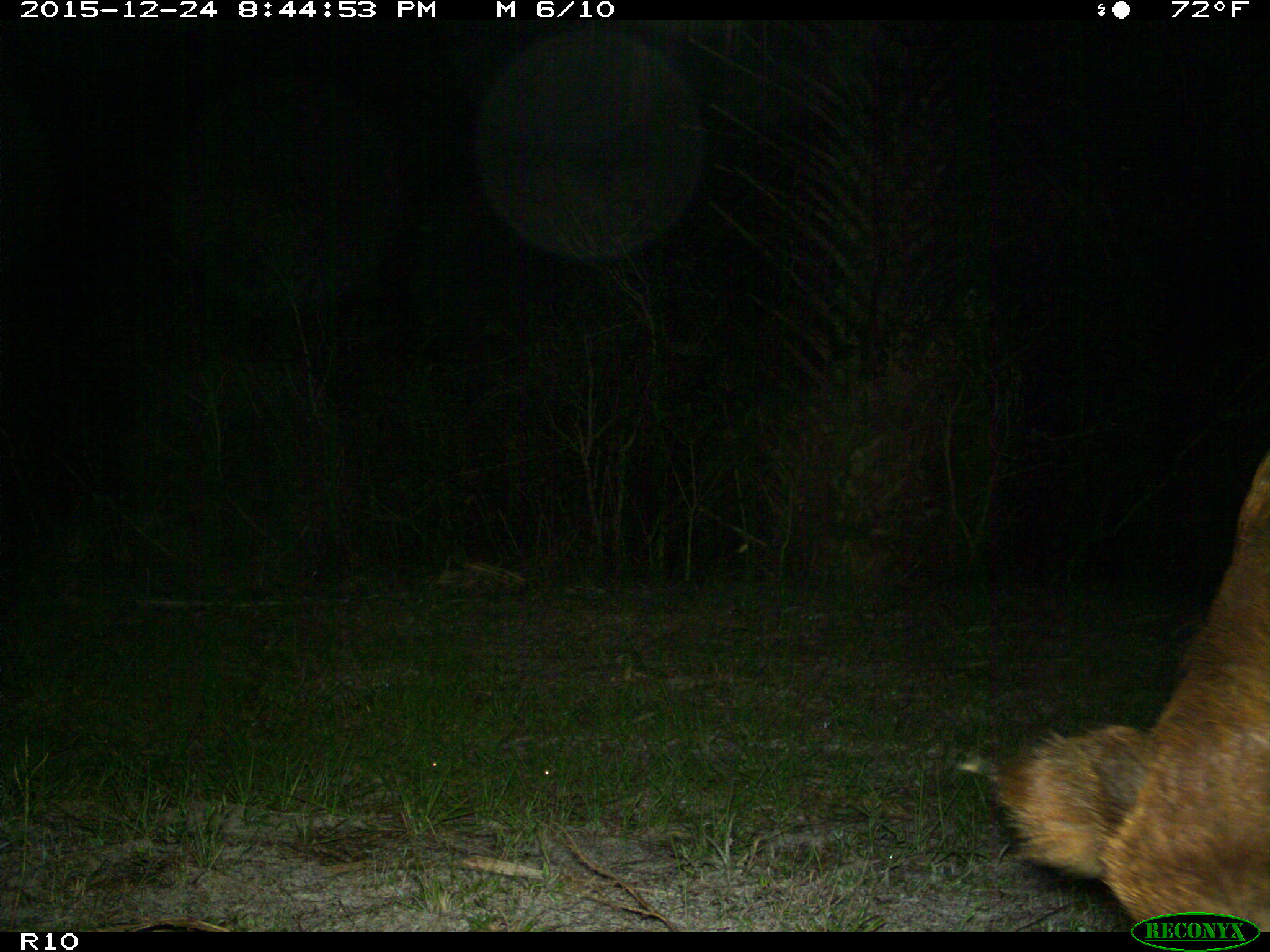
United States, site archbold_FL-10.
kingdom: Animalia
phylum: Chordata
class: Mammalia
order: Artiodactyla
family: Suidae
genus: Sus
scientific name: Sus scrofa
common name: wild boar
Sus scrofa (wild boar).